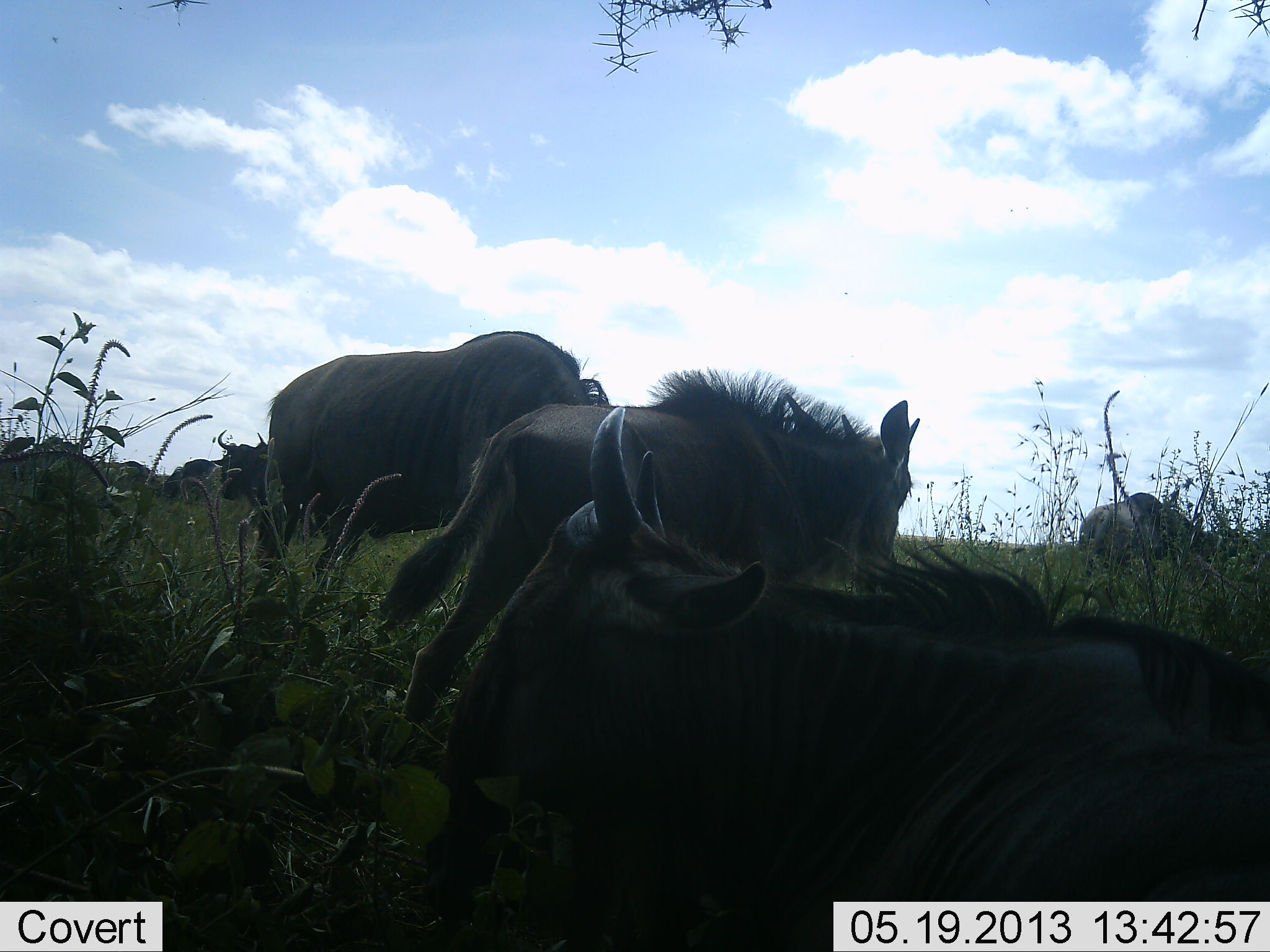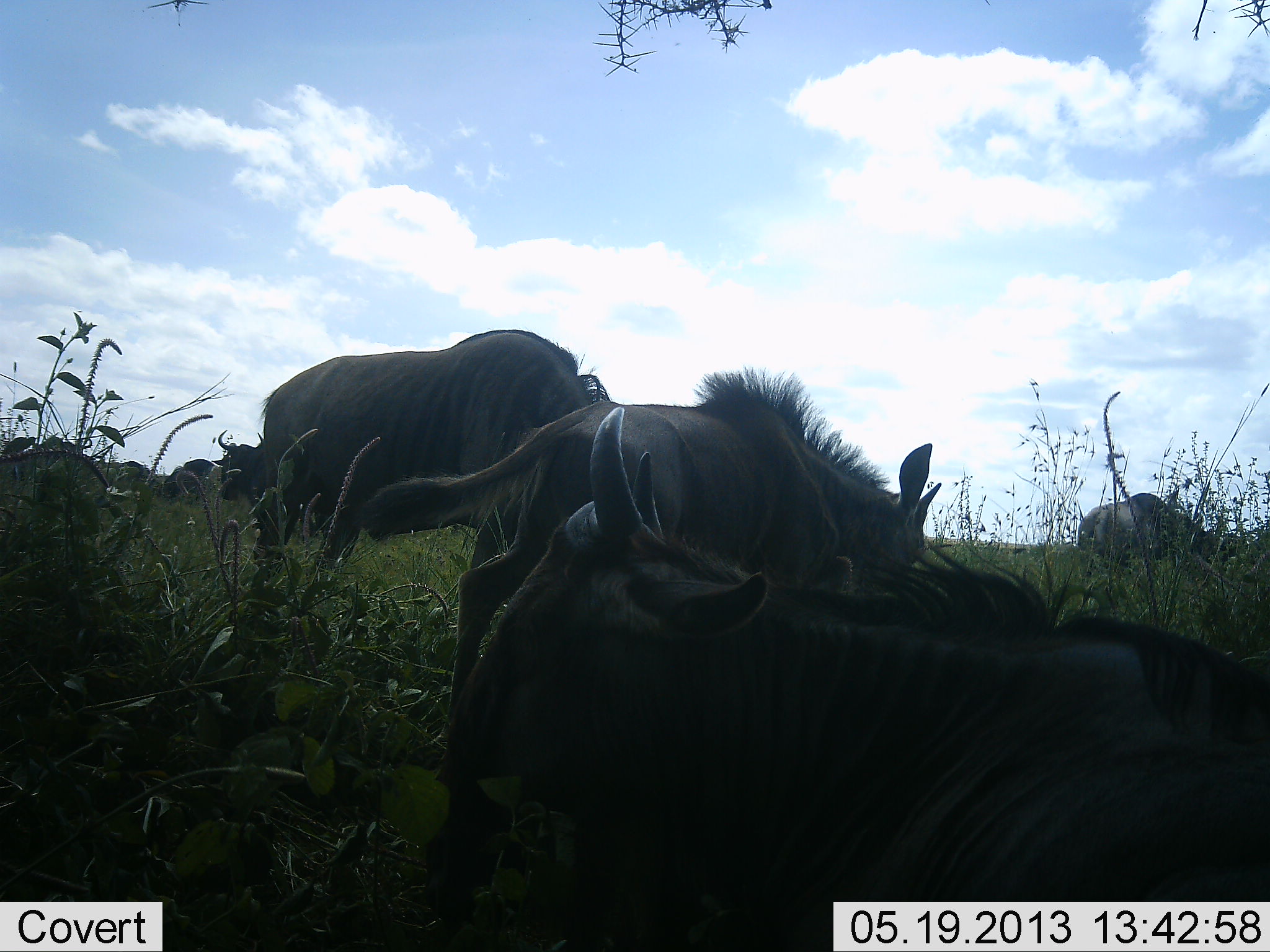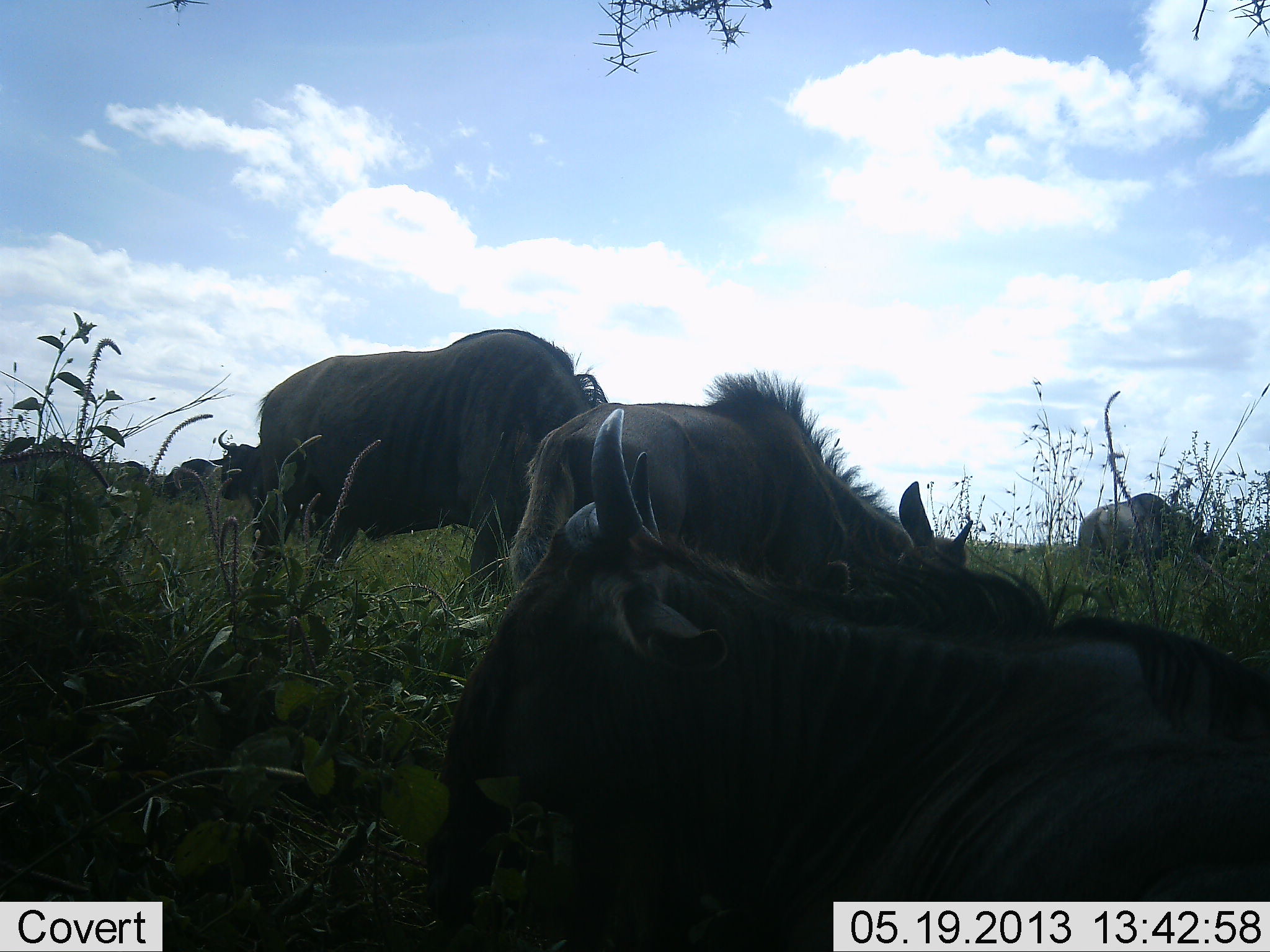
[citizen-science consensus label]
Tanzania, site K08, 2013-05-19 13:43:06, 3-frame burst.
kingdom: Animalia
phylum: Chordata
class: Mammalia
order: Artiodactyla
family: Bovidae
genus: Connochaetes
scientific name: Connochaetes taurinus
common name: blue wildebeest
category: wildebeest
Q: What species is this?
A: Wildebeest (blue wildebeest) (Connochaetes taurinus).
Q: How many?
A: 6.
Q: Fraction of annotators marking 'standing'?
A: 58%.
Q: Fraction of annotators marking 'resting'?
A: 77%.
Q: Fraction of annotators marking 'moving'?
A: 12%.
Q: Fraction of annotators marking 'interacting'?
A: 4%.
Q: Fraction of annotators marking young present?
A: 35%.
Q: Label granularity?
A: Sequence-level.